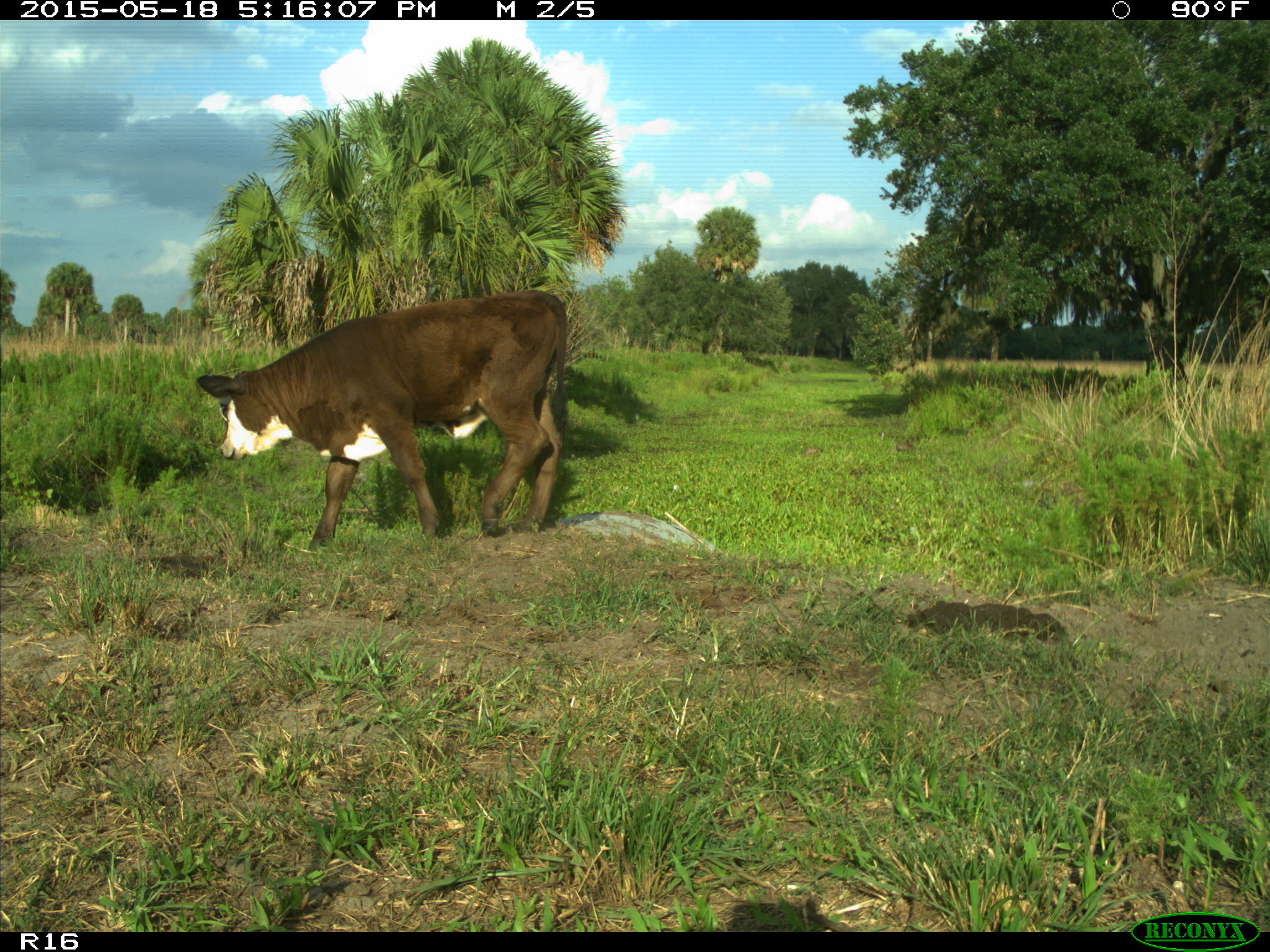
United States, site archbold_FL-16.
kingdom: Animalia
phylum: Chordata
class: Mammalia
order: Artiodactyla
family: Bovidae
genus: Bos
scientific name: Bos taurus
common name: domestic cow